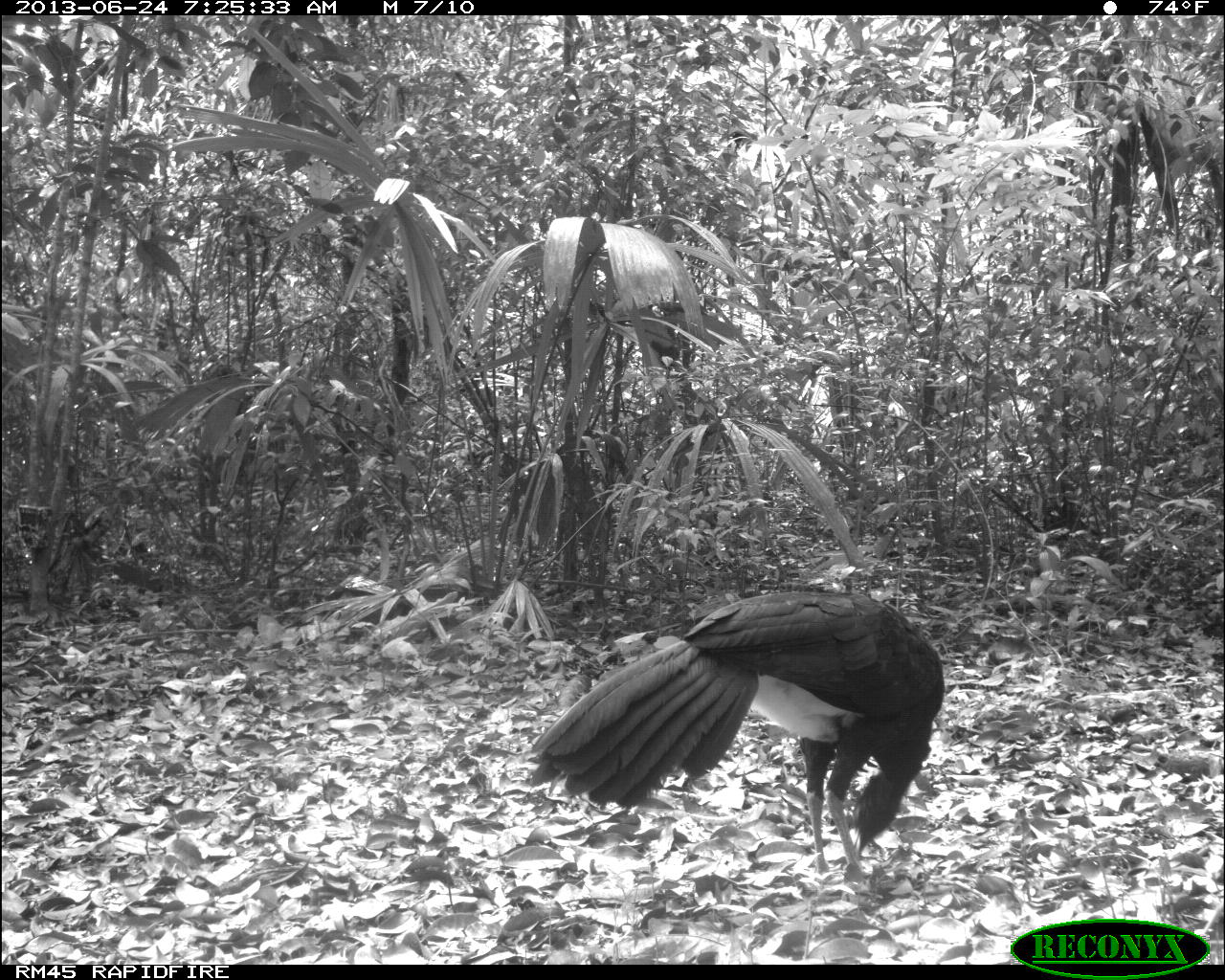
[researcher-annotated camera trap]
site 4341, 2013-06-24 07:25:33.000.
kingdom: Animalia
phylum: Chordata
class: Aves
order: Galliformes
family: Cracidae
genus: Crax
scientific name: Crax rubra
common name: great curassow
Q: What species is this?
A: Crax rubra (great curassow).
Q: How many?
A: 1.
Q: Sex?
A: Male.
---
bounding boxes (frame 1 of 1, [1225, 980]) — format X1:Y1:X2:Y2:
crax rubra: 530:590:945:889